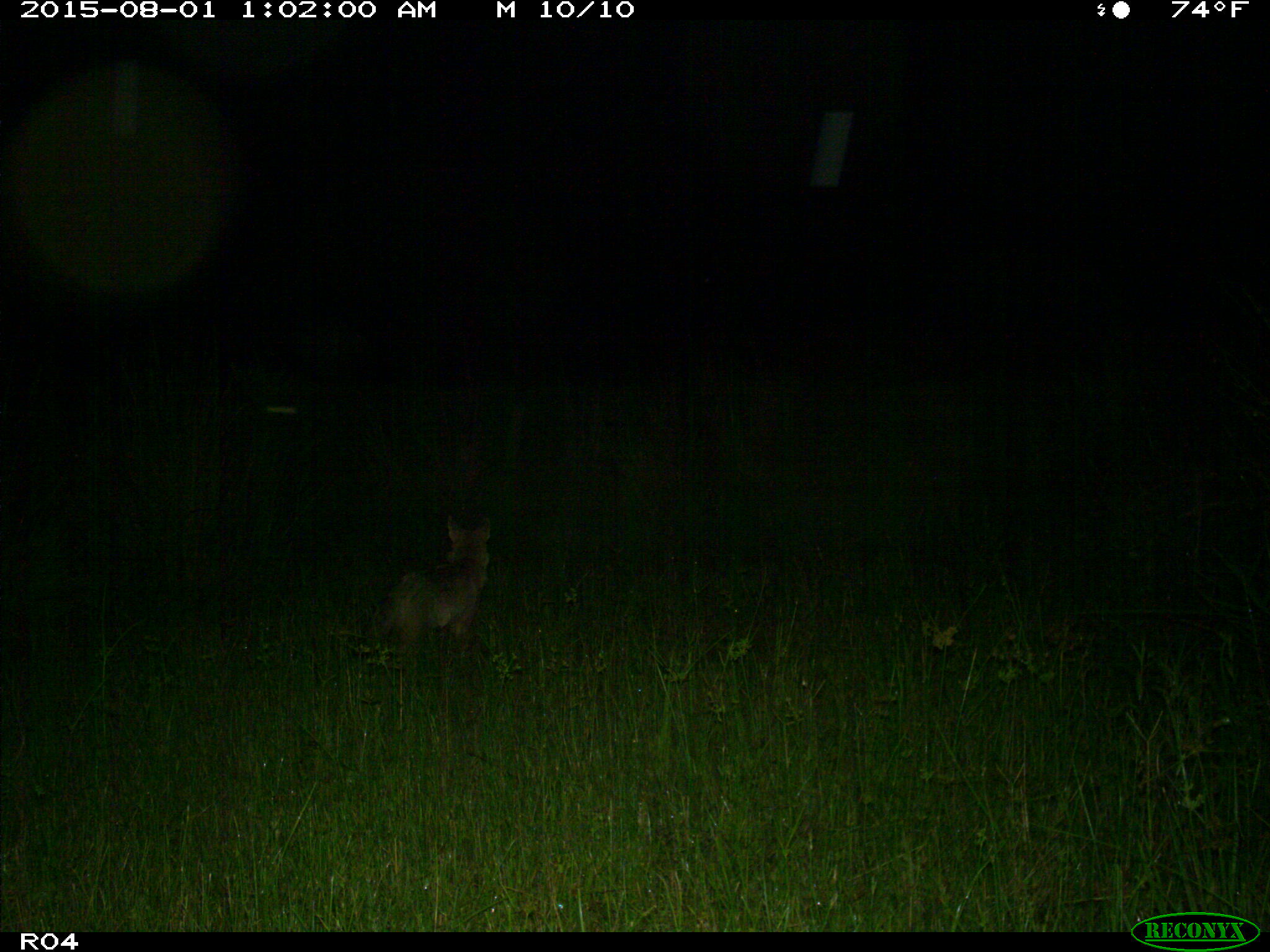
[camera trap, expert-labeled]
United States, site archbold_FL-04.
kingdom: Animalia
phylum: Chordata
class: Mammalia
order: Carnivora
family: Canidae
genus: Canis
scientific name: Canis latrans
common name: coyote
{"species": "Canis latrans (coyote)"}